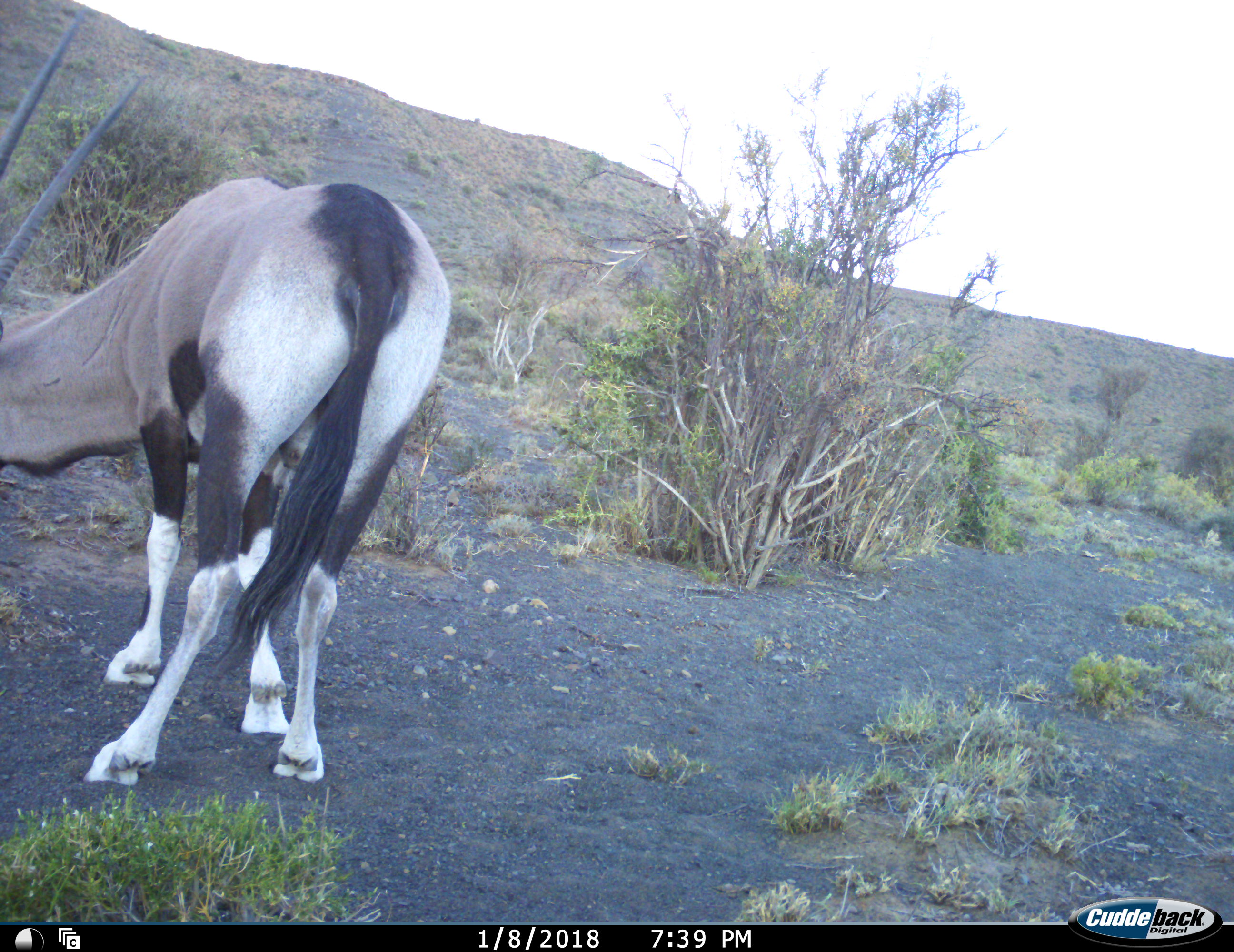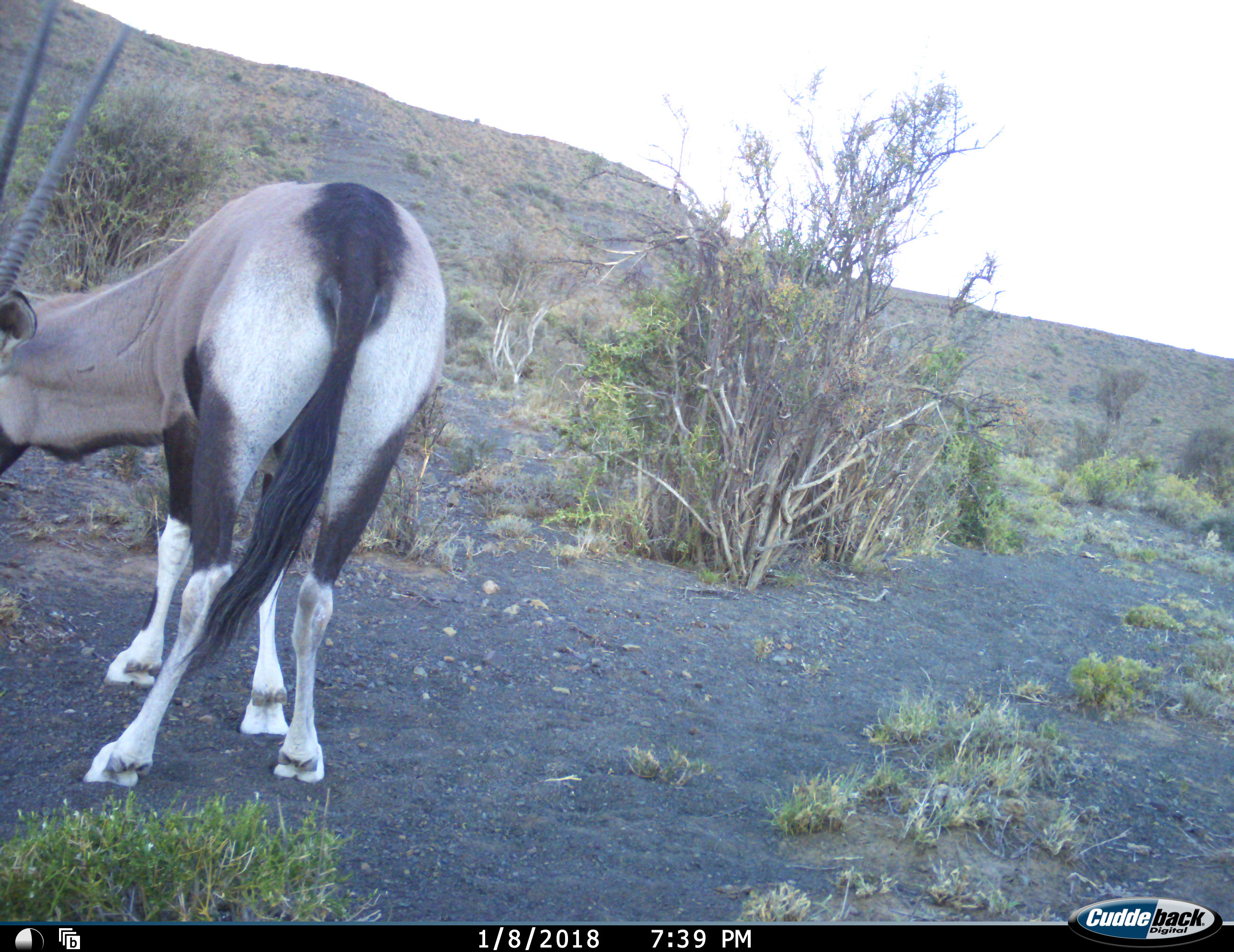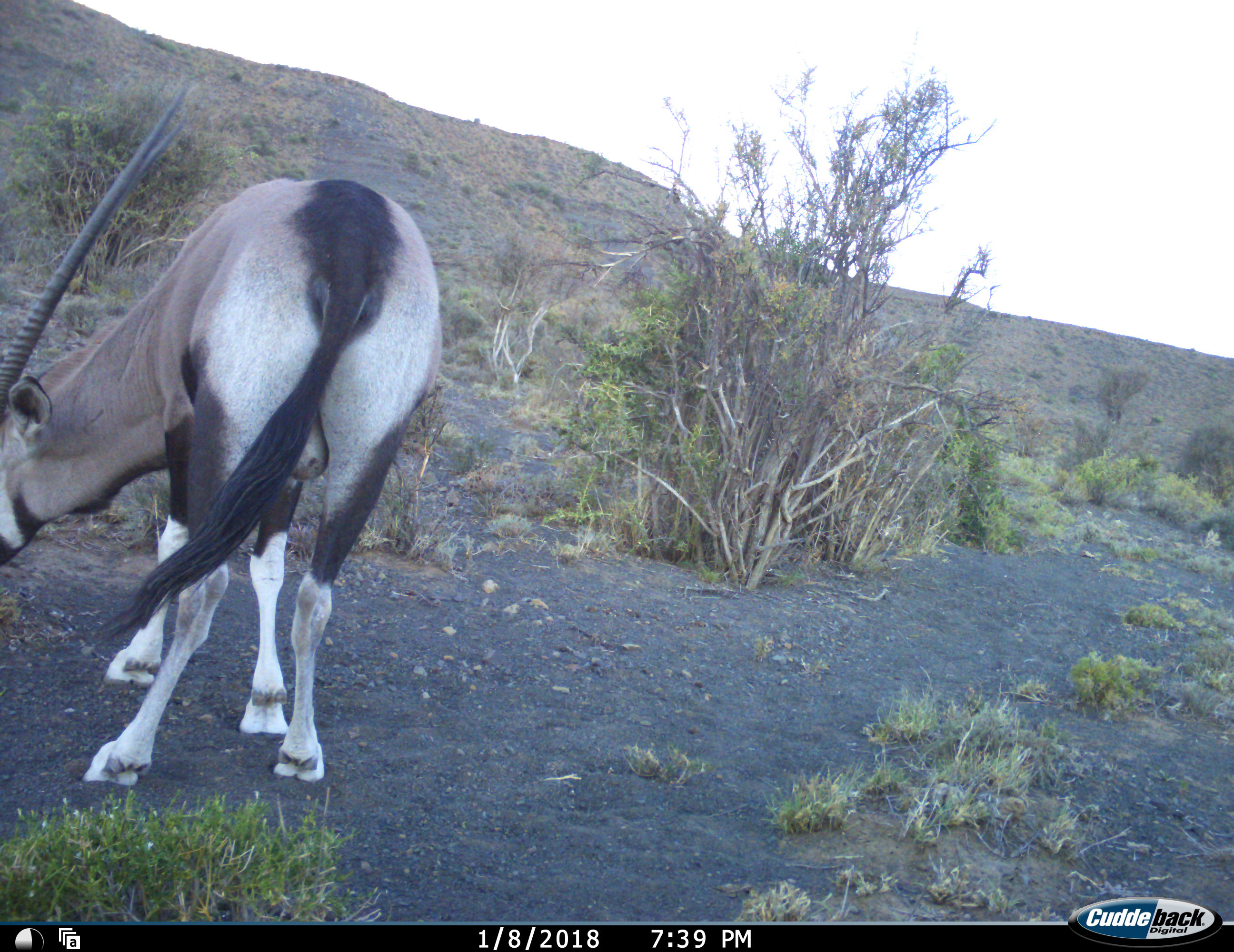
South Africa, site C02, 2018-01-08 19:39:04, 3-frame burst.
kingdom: Animalia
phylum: Chordata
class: Mammalia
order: Artiodactyla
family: Bovidae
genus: Oryx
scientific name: Oryx gazella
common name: gemsbok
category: gemsbokoryx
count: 1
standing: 80%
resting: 0%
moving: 0%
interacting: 0%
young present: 0%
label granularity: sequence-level